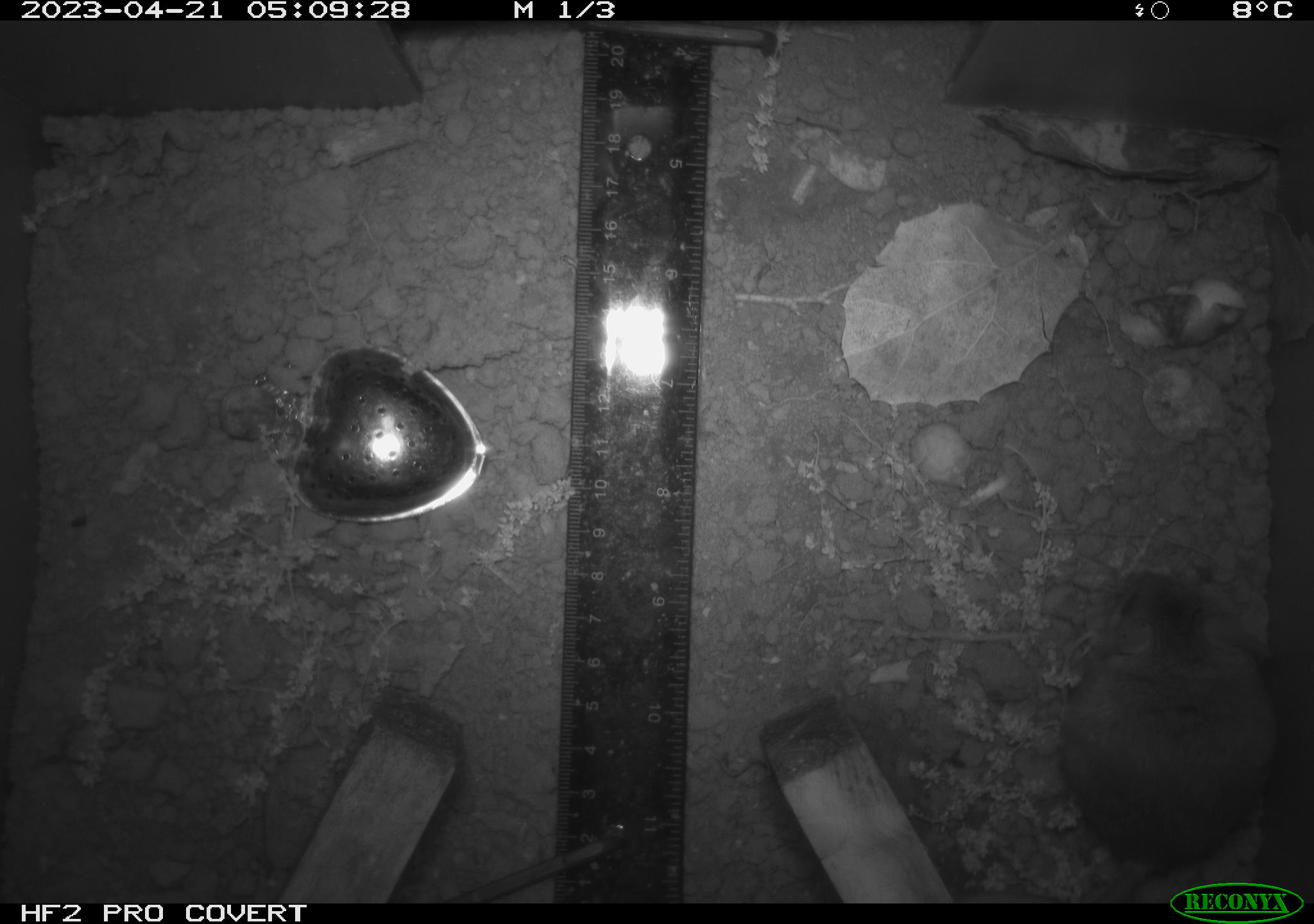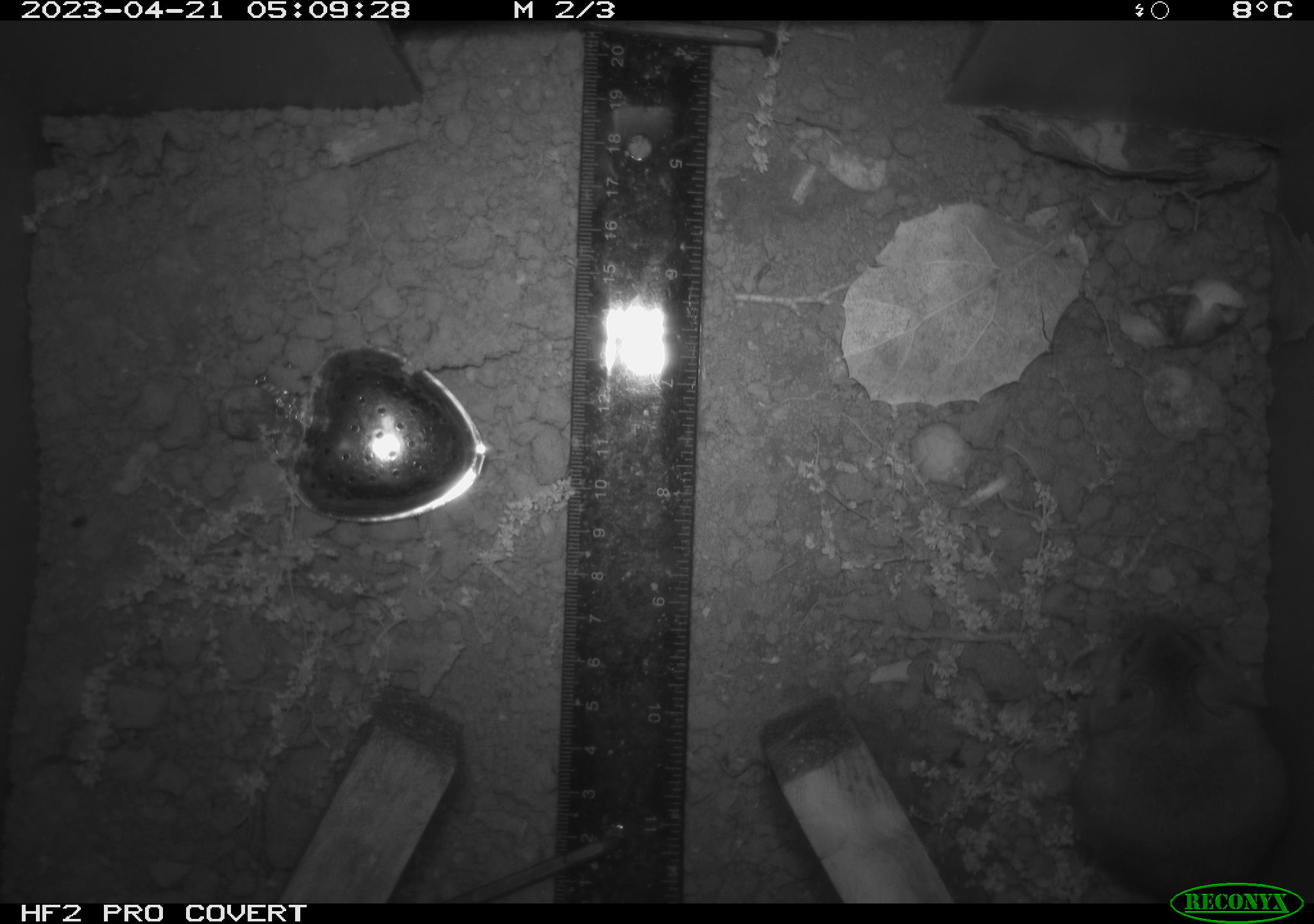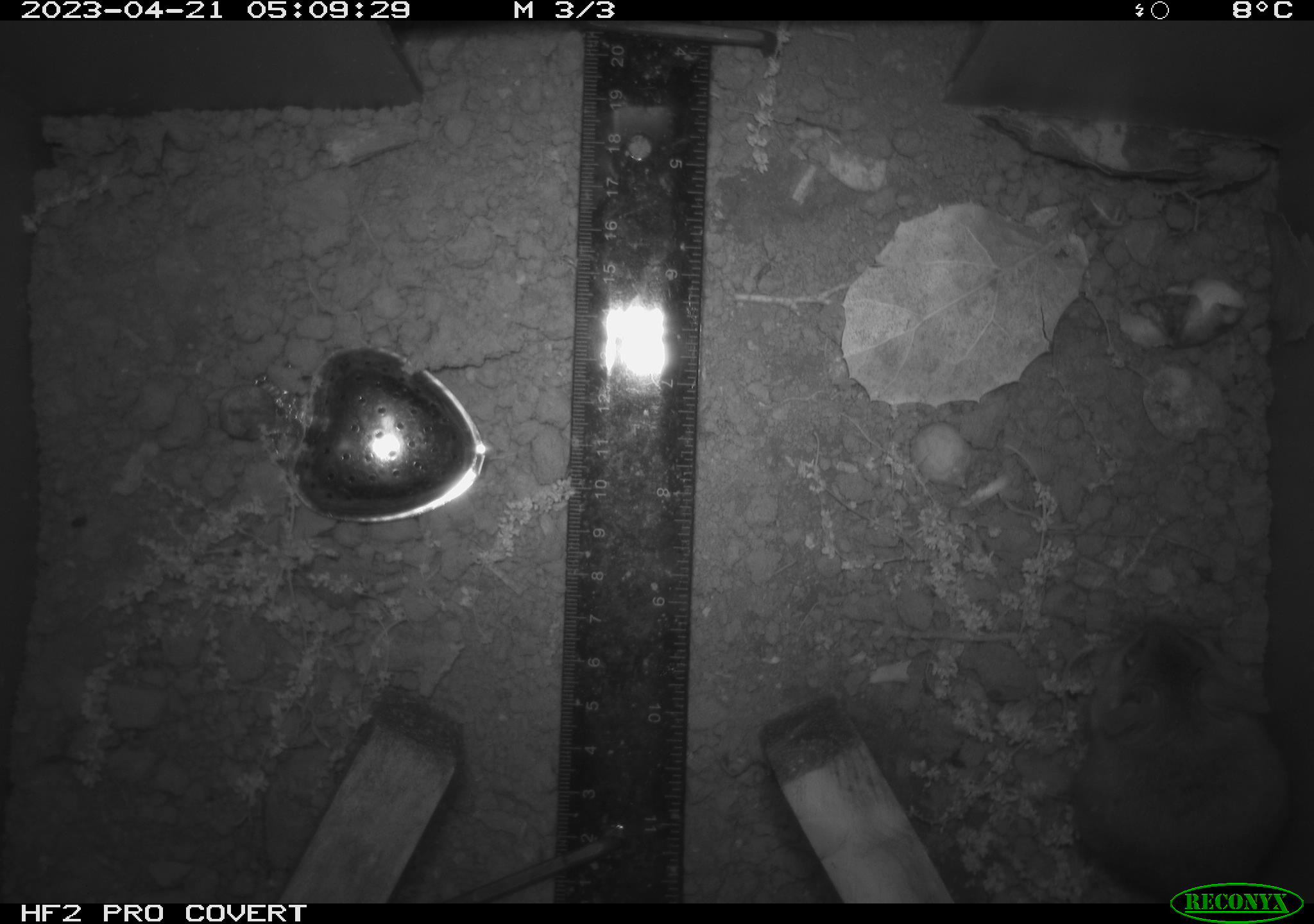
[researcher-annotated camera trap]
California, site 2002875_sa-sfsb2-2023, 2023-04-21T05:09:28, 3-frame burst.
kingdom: Animalia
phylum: Chordata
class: Mammalia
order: Rodentia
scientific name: Rodentia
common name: mouse species